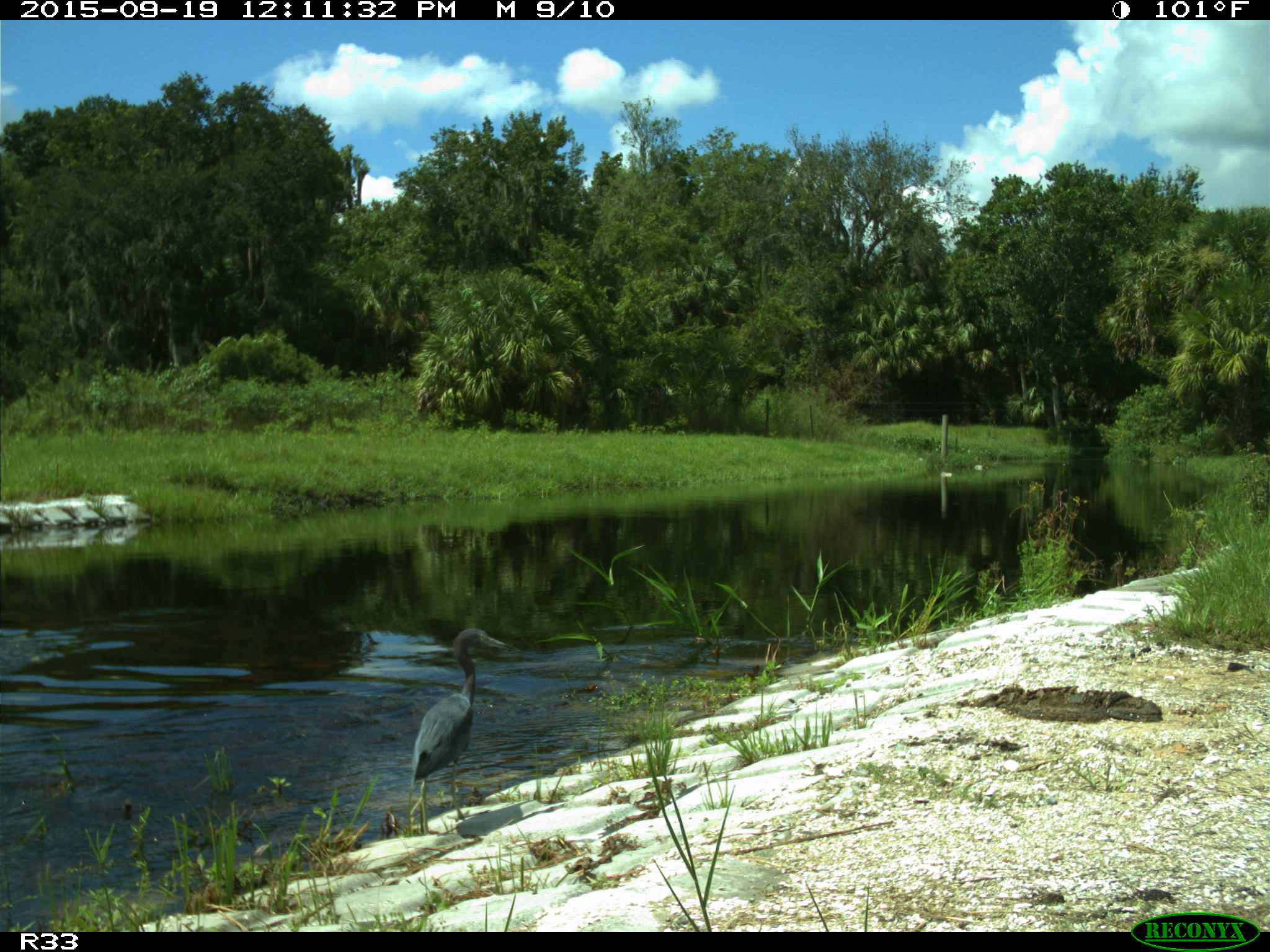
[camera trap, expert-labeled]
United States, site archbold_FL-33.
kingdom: Animalia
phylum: Chordata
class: Aves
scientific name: Aves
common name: birds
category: unidentified bird